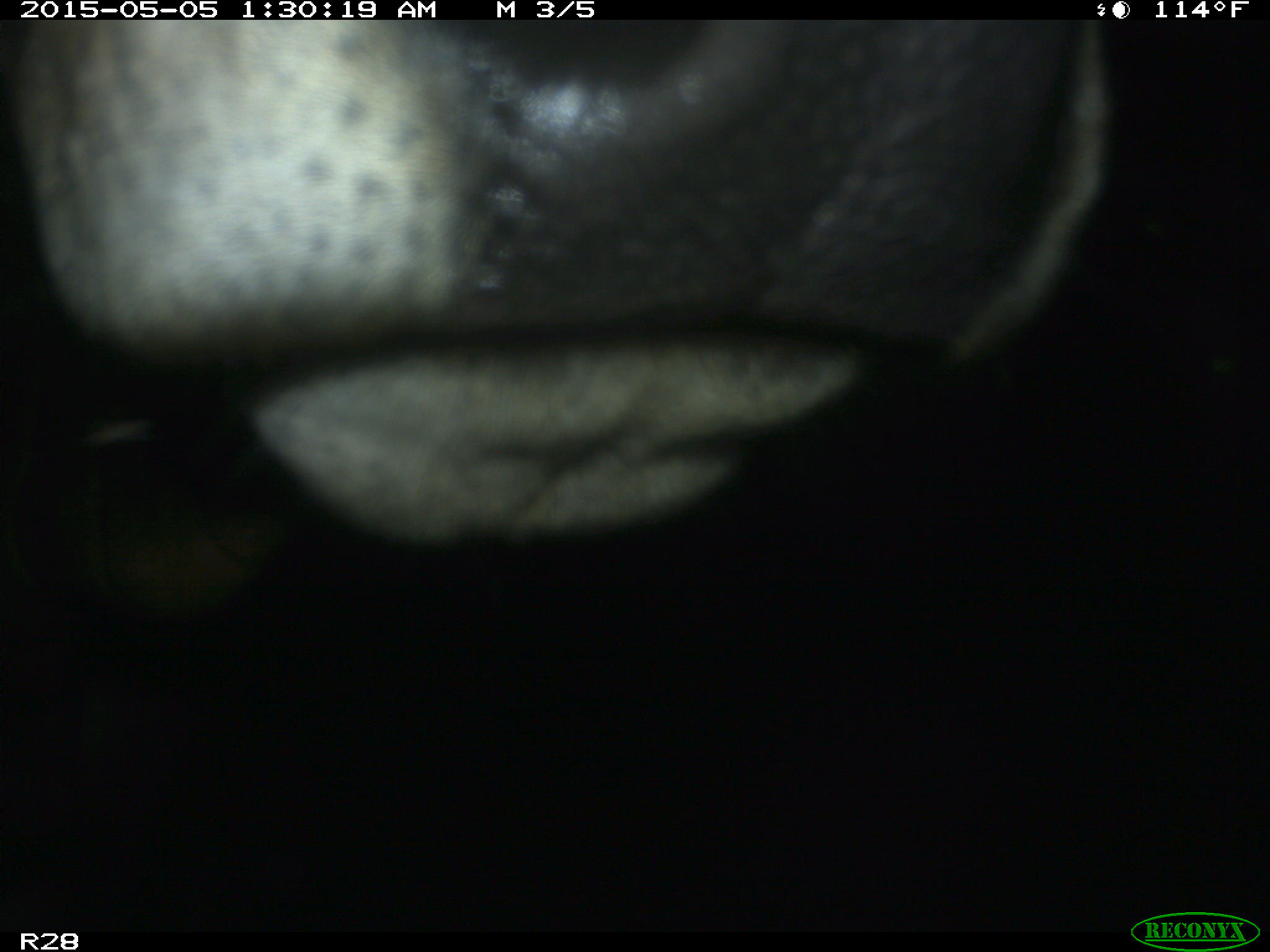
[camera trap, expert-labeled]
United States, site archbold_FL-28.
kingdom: Animalia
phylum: Chordata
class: Mammalia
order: Artiodactyla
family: Bovidae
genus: Bos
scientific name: Bos taurus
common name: domestic cow